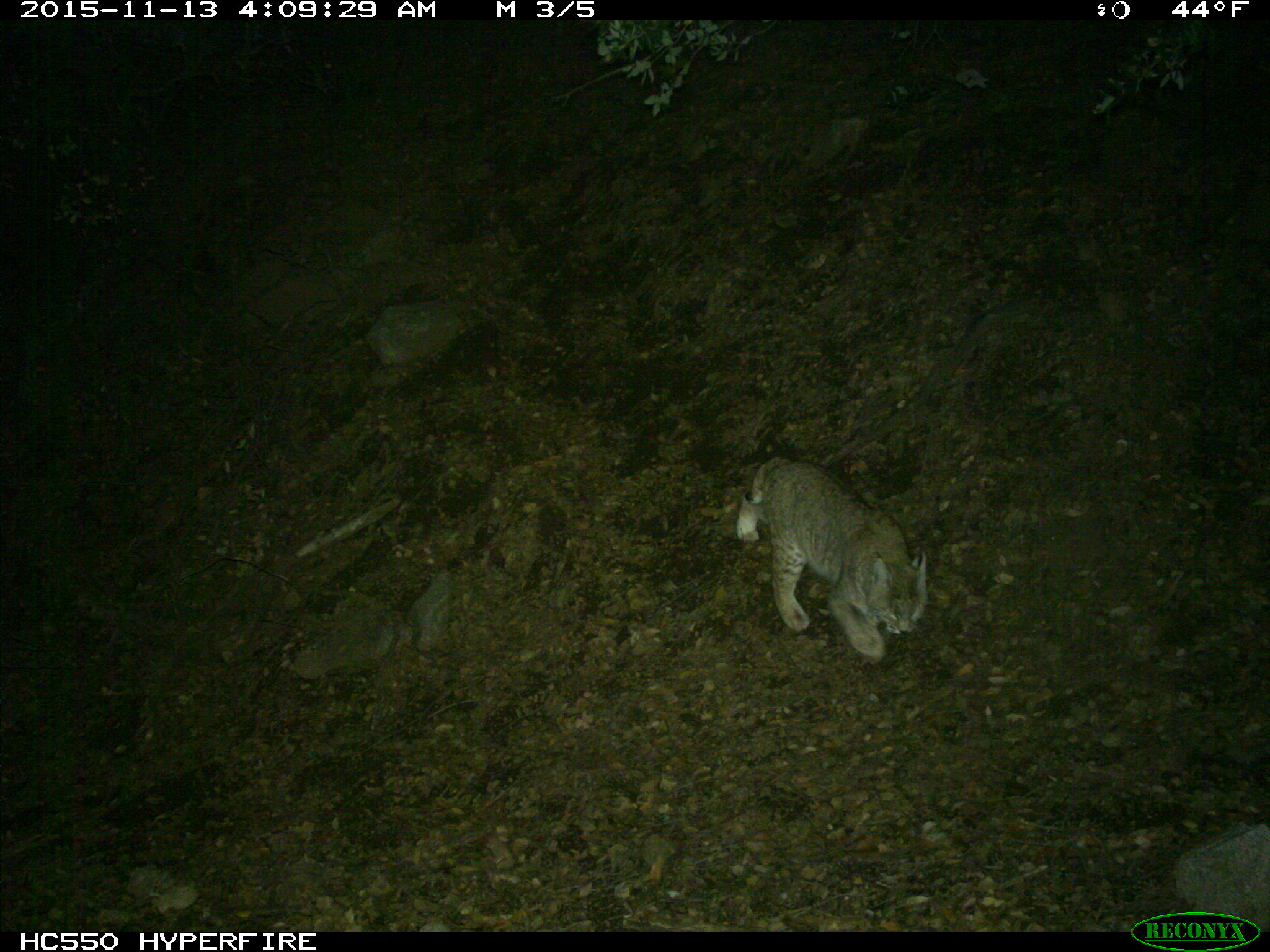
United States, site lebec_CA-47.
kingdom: Animalia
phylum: Chordata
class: Mammalia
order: Carnivora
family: Felidae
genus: Lynx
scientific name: Lynx rufus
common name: bobcat